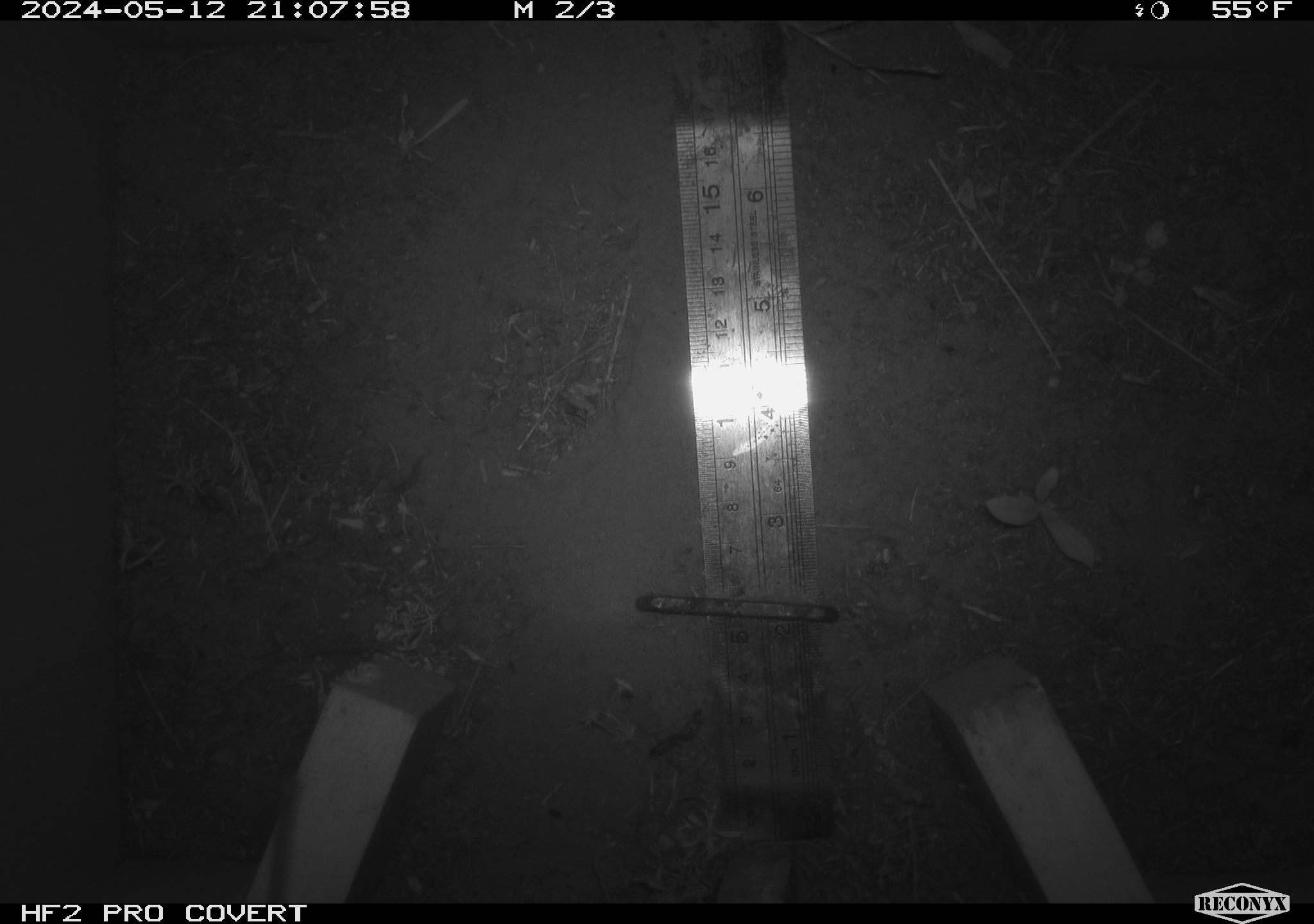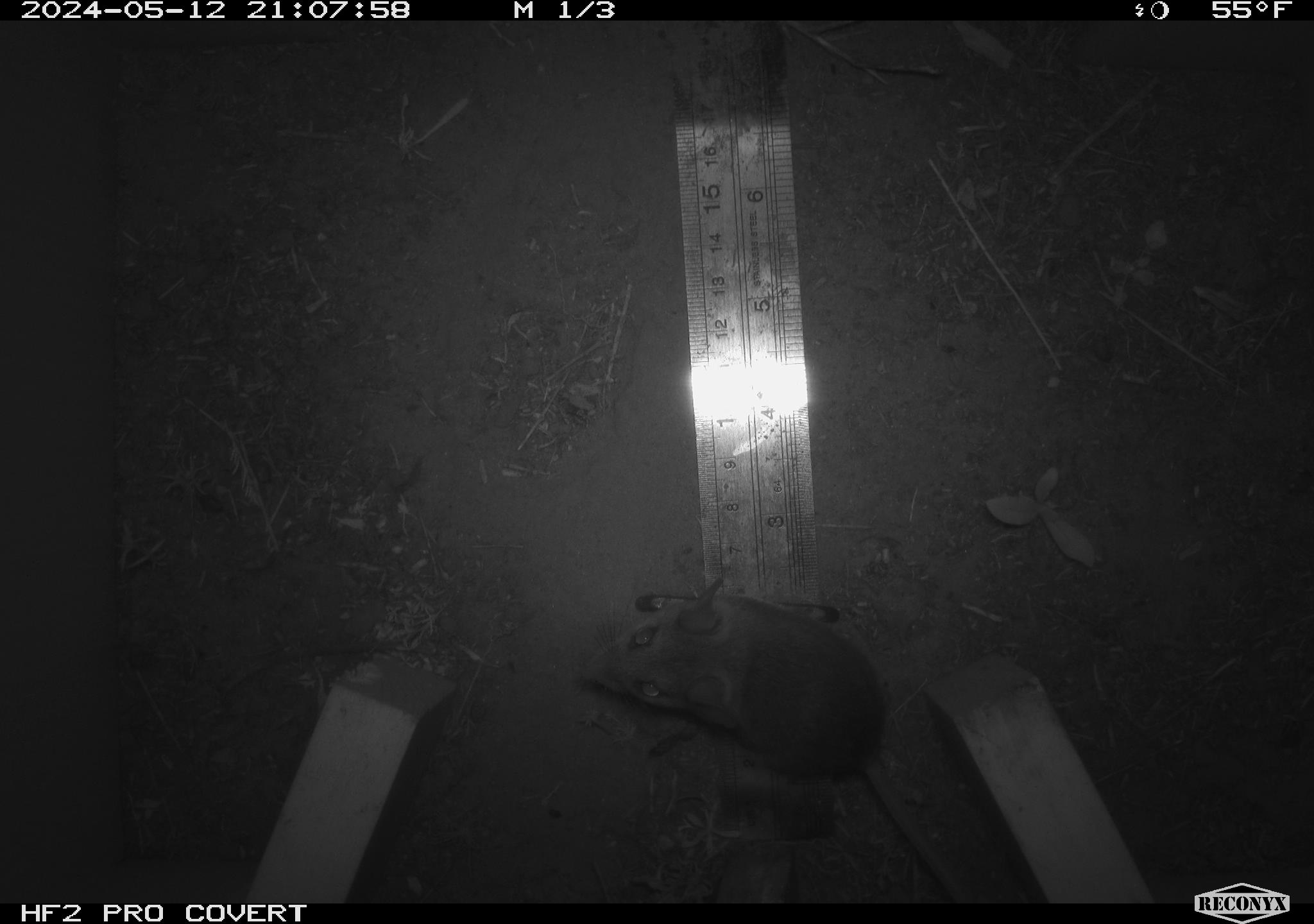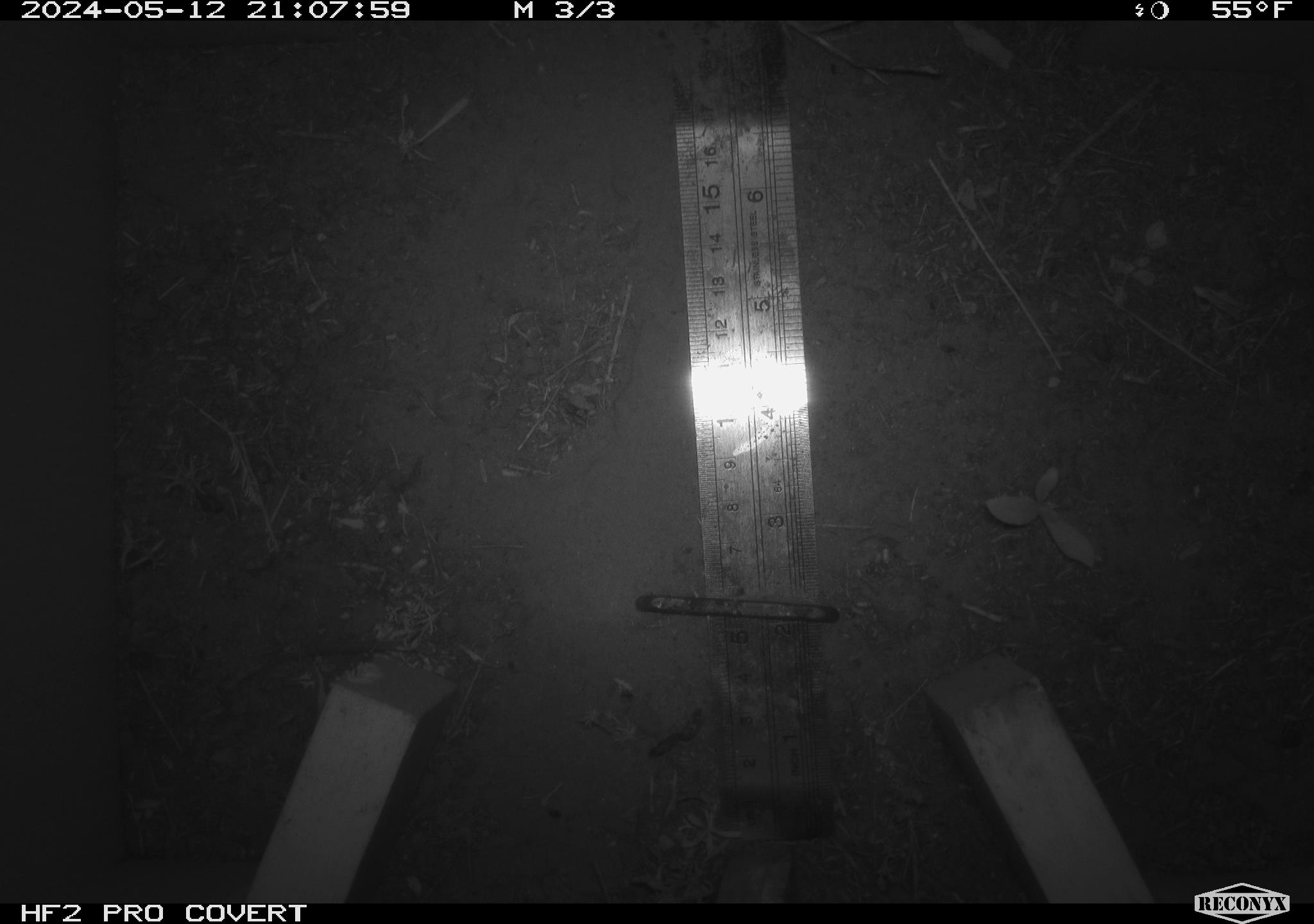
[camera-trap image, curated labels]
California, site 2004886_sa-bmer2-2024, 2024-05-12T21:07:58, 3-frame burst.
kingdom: Animalia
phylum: Chordata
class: Mammalia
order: Rodentia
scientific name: Rodentia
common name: mouse species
Mouse species (Rodentia).